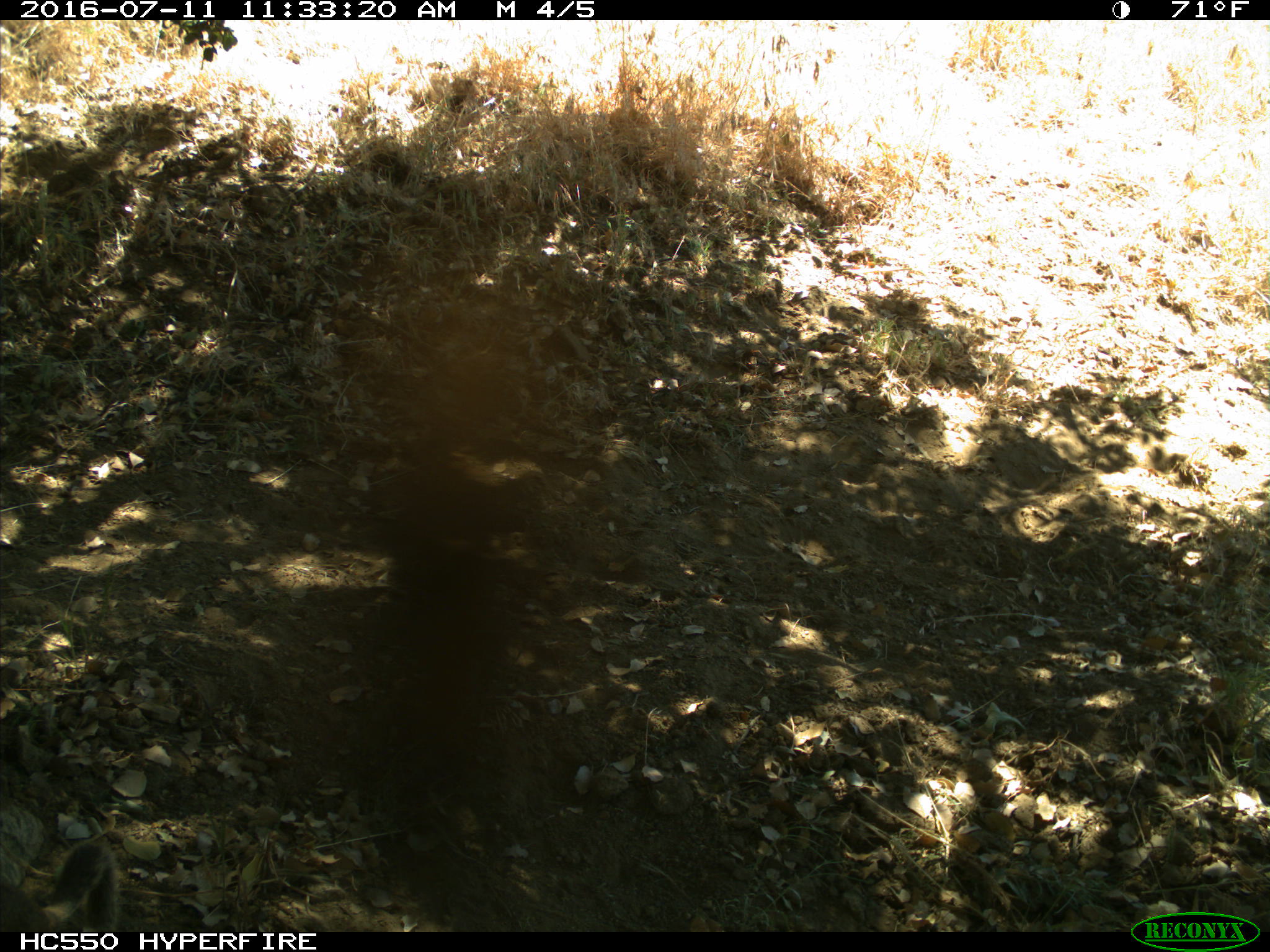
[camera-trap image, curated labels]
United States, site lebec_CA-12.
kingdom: Animalia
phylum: Chordata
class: Mammalia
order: Rodentia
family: Sciuridae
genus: Otospermophilus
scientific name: Otospermophilus beecheyi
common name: california ground squirrel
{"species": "Otospermophilus beecheyi (california ground squirrel)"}